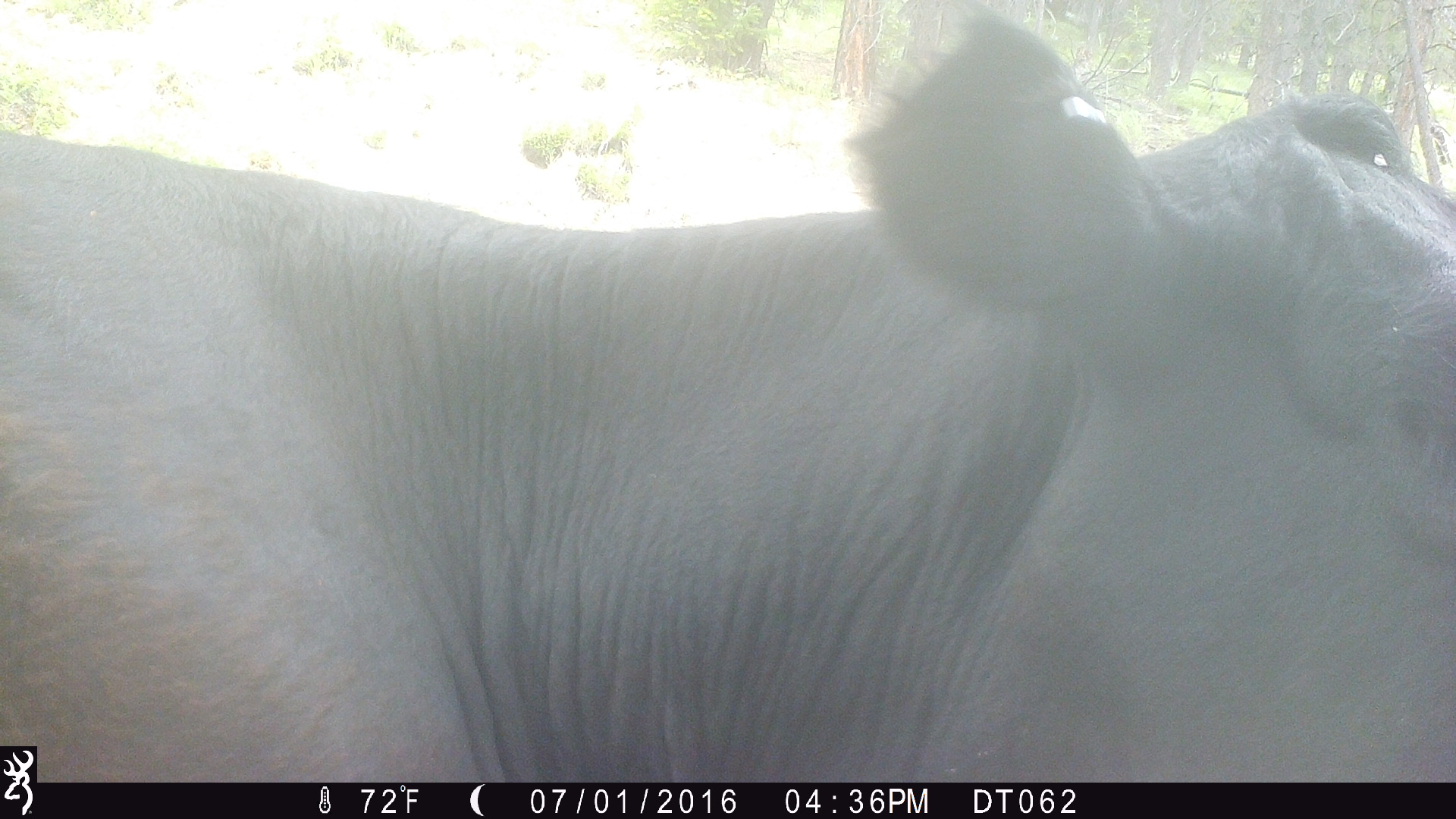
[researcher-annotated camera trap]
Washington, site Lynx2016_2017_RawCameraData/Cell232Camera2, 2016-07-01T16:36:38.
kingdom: Animalia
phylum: Chordata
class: Mammalia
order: Artiodactyla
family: Bovidae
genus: Bos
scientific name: Bos taurus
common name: domestic cattle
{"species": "domestic cattle (Bos taurus)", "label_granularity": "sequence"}